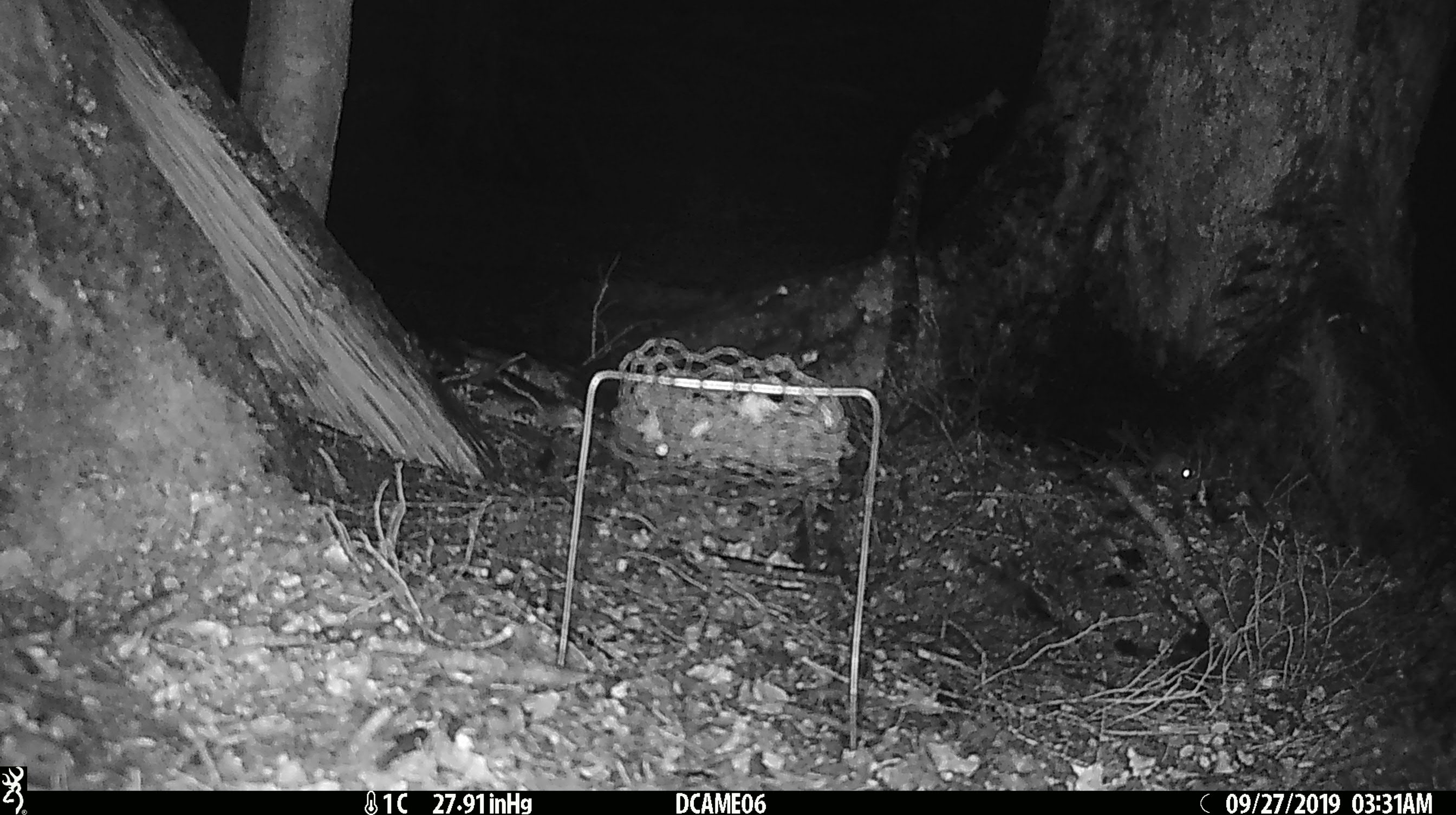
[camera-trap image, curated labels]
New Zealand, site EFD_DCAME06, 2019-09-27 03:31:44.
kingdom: Animalia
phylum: Chordata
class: Mammalia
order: Rodentia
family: Muridae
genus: Mus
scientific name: Mus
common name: mouse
Mouse (Mus).